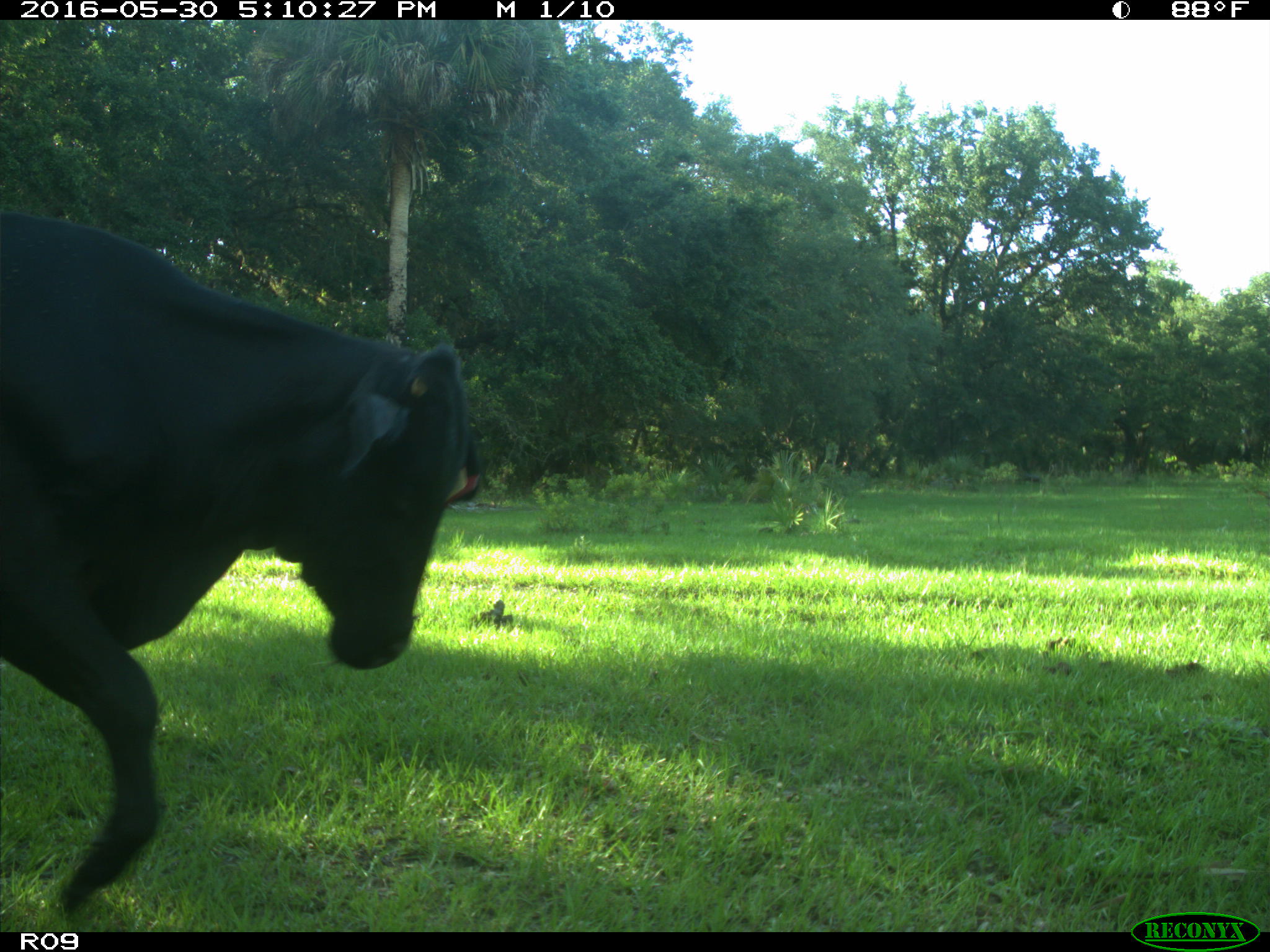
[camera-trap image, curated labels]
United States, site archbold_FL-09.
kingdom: Animalia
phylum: Chordata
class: Mammalia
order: Artiodactyla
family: Bovidae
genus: Bos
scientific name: Bos taurus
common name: domestic cow